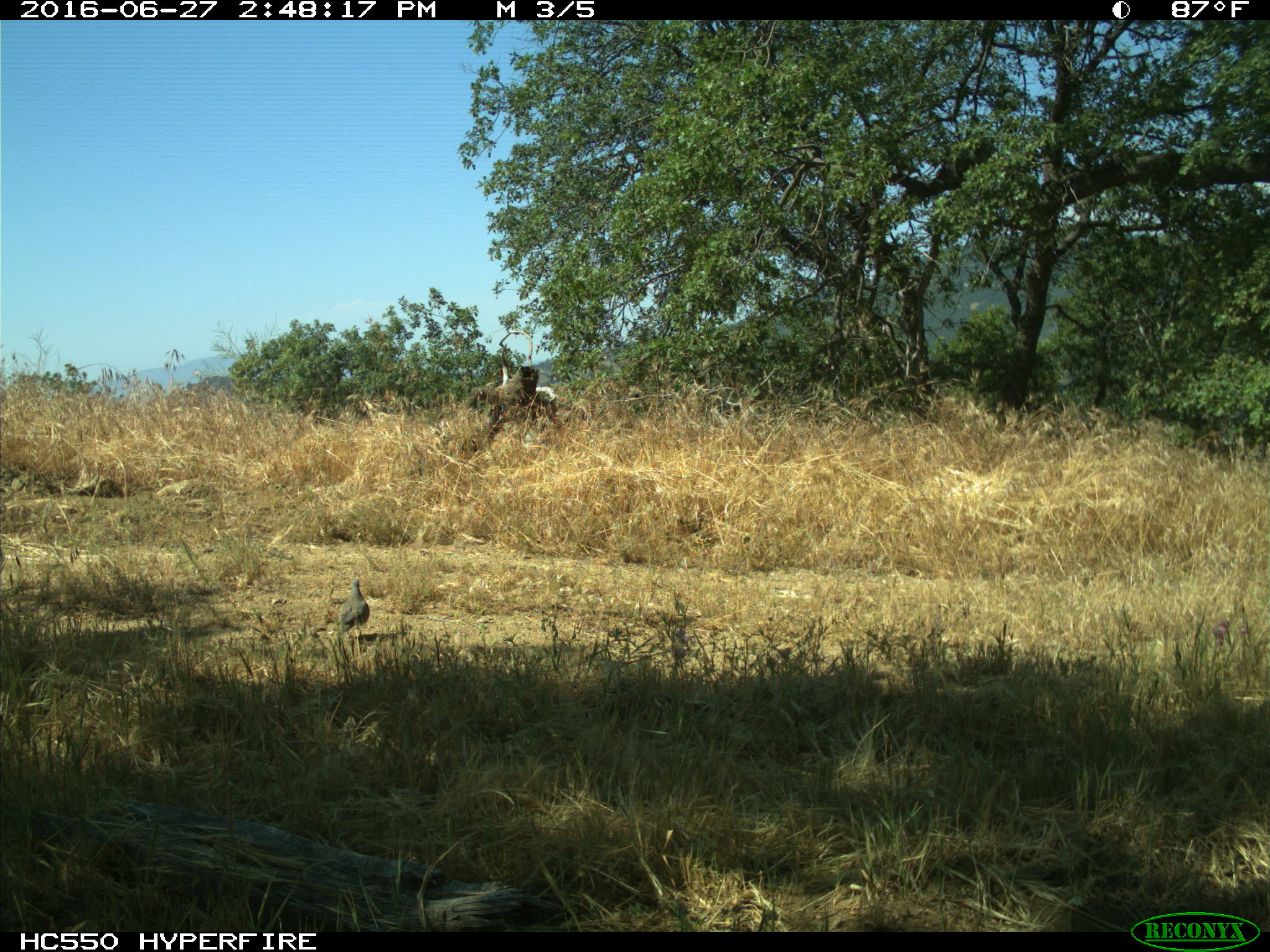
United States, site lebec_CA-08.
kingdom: Animalia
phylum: Chordata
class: Aves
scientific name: Aves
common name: birds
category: unidentified bird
Unidentified bird (birds) (Aves).